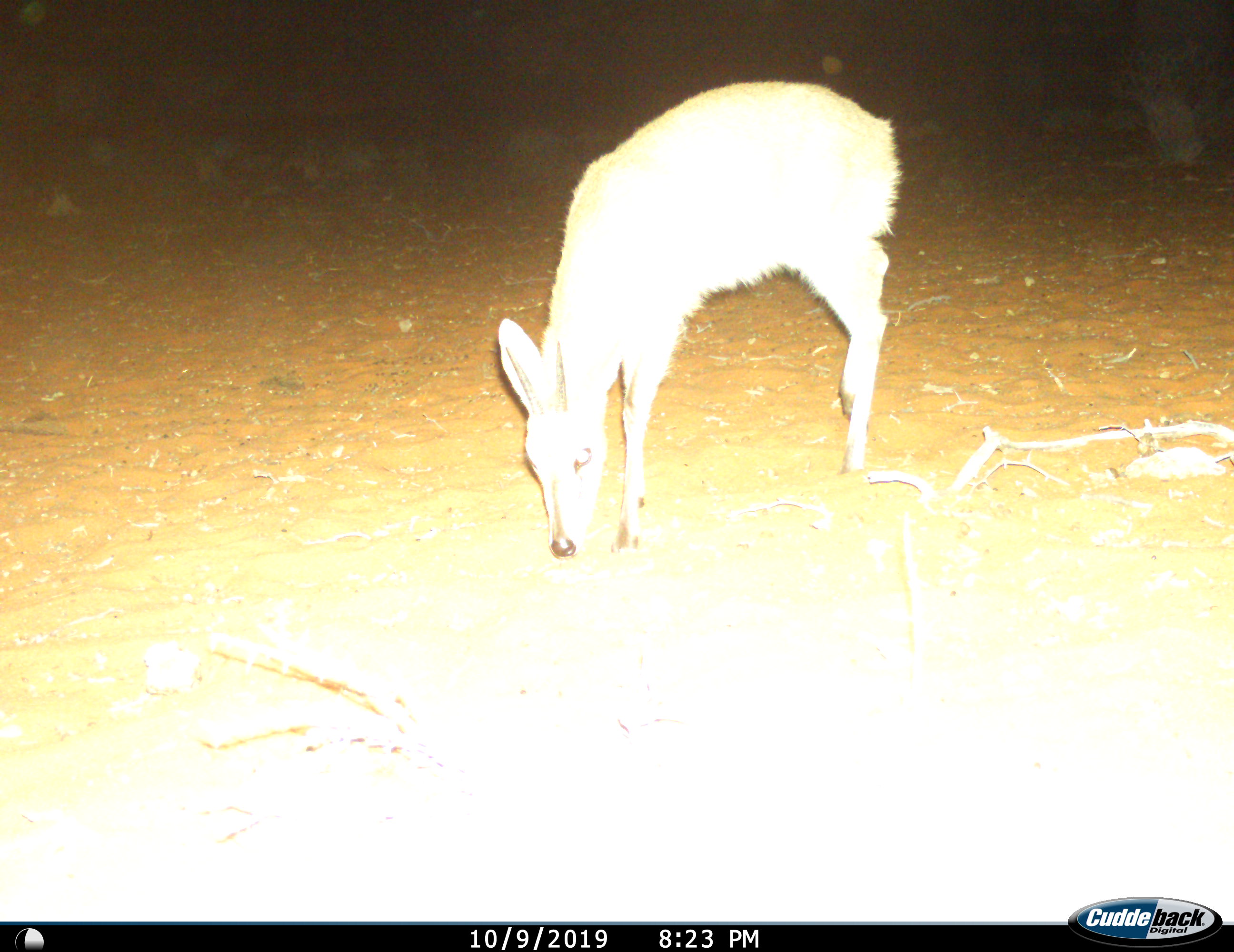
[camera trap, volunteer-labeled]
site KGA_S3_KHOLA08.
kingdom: Animalia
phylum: Chordata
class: Mammalia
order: Artiodactyla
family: Bovidae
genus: Sylvicapra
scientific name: Sylvicapra grimmia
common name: common duiker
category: duikercommongrey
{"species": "duikercommongrey (common duiker) (Sylvicapra grimmia)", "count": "1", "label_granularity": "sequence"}